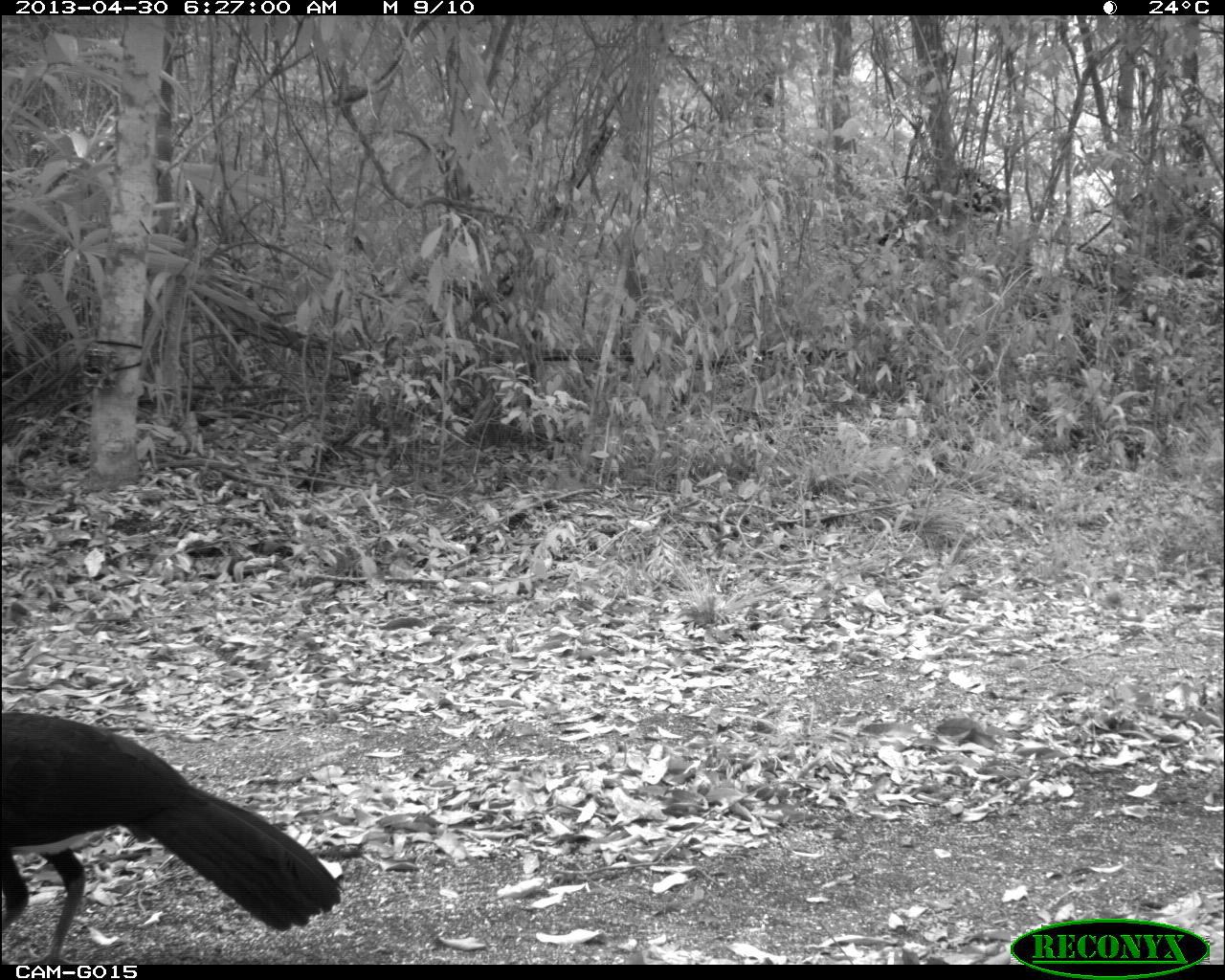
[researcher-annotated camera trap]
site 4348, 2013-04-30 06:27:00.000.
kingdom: Animalia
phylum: Chordata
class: Aves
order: Galliformes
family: Cracidae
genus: Crax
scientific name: Crax rubra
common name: great curassow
Crax rubra (great curassow), count 1, sex male.